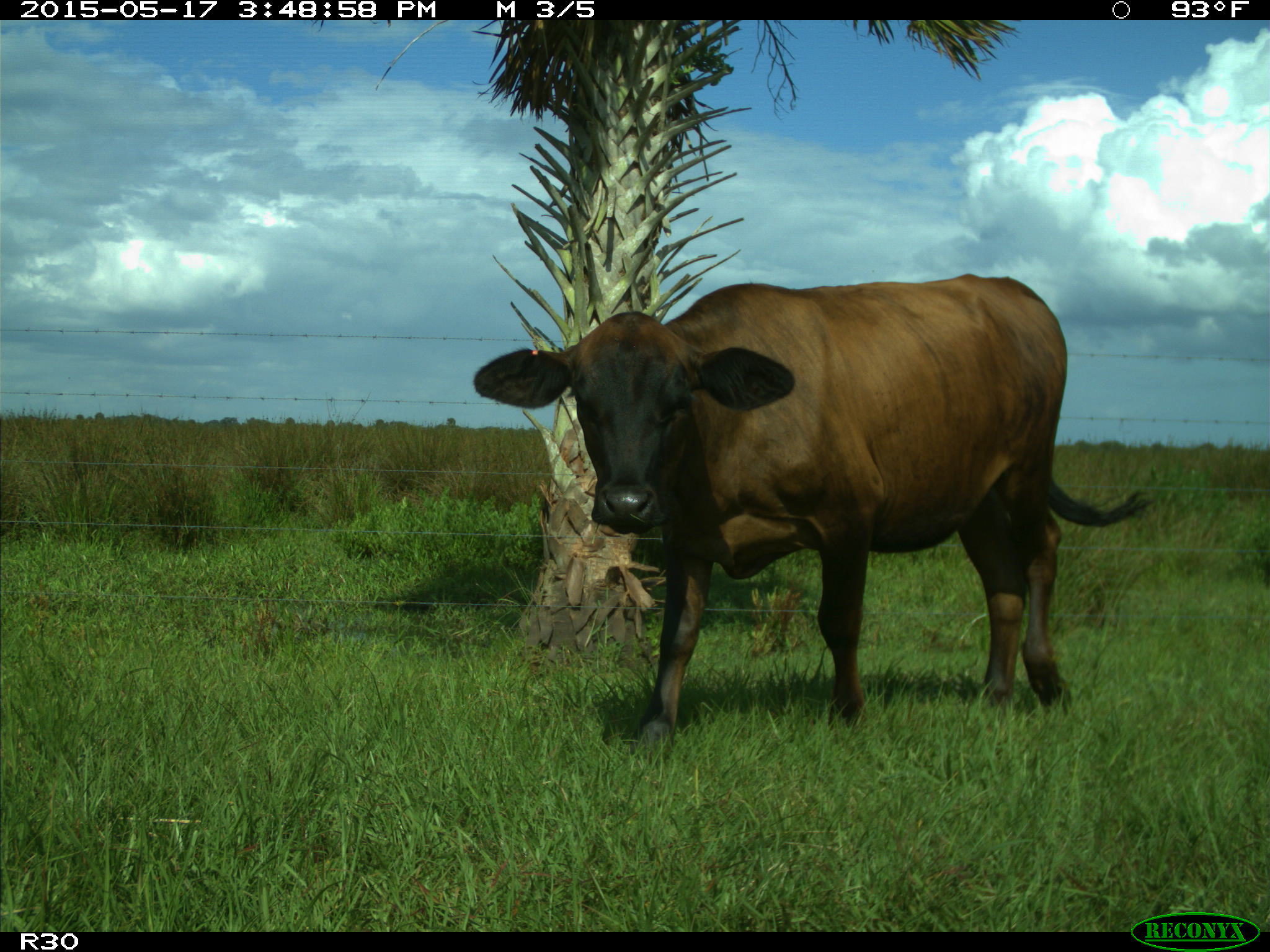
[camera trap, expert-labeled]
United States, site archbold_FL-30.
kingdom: Animalia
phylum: Chordata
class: Mammalia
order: Artiodactyla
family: Bovidae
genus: Bos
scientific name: Bos taurus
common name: domestic cow